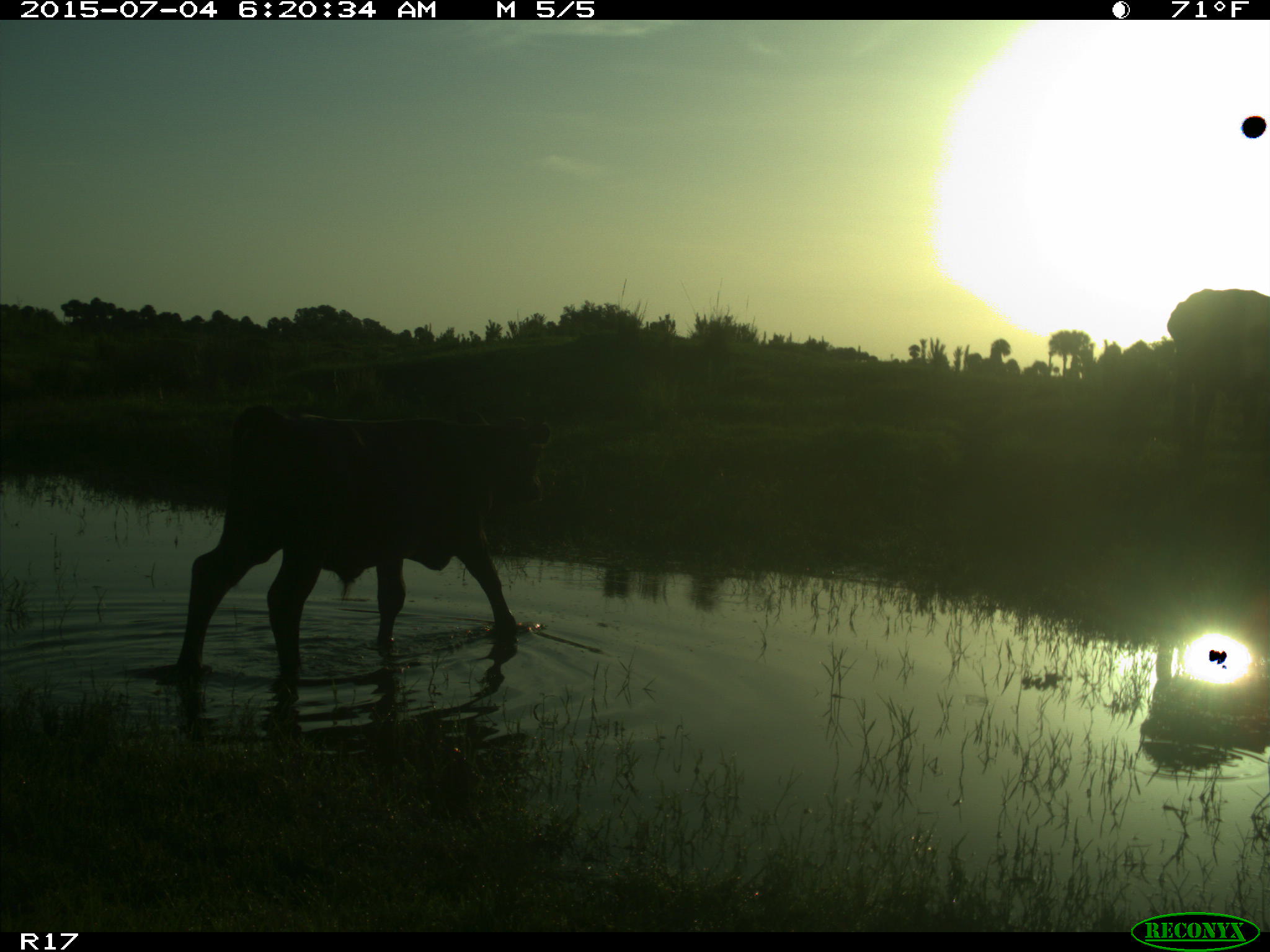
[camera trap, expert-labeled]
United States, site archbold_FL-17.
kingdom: Animalia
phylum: Chordata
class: Mammalia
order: Artiodactyla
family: Bovidae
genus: Bos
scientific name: Bos taurus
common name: domestic cow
Bos taurus (domestic cow).